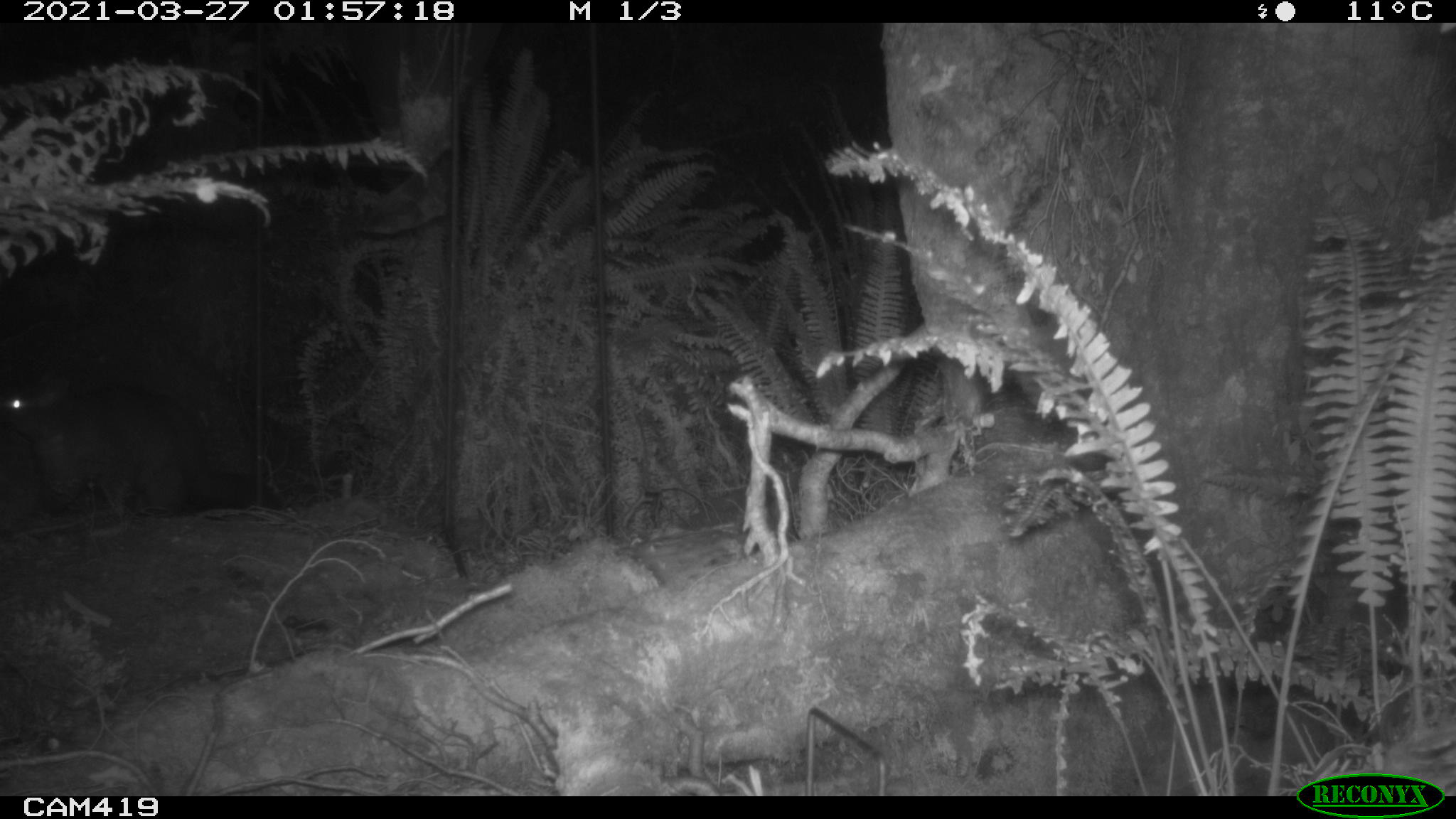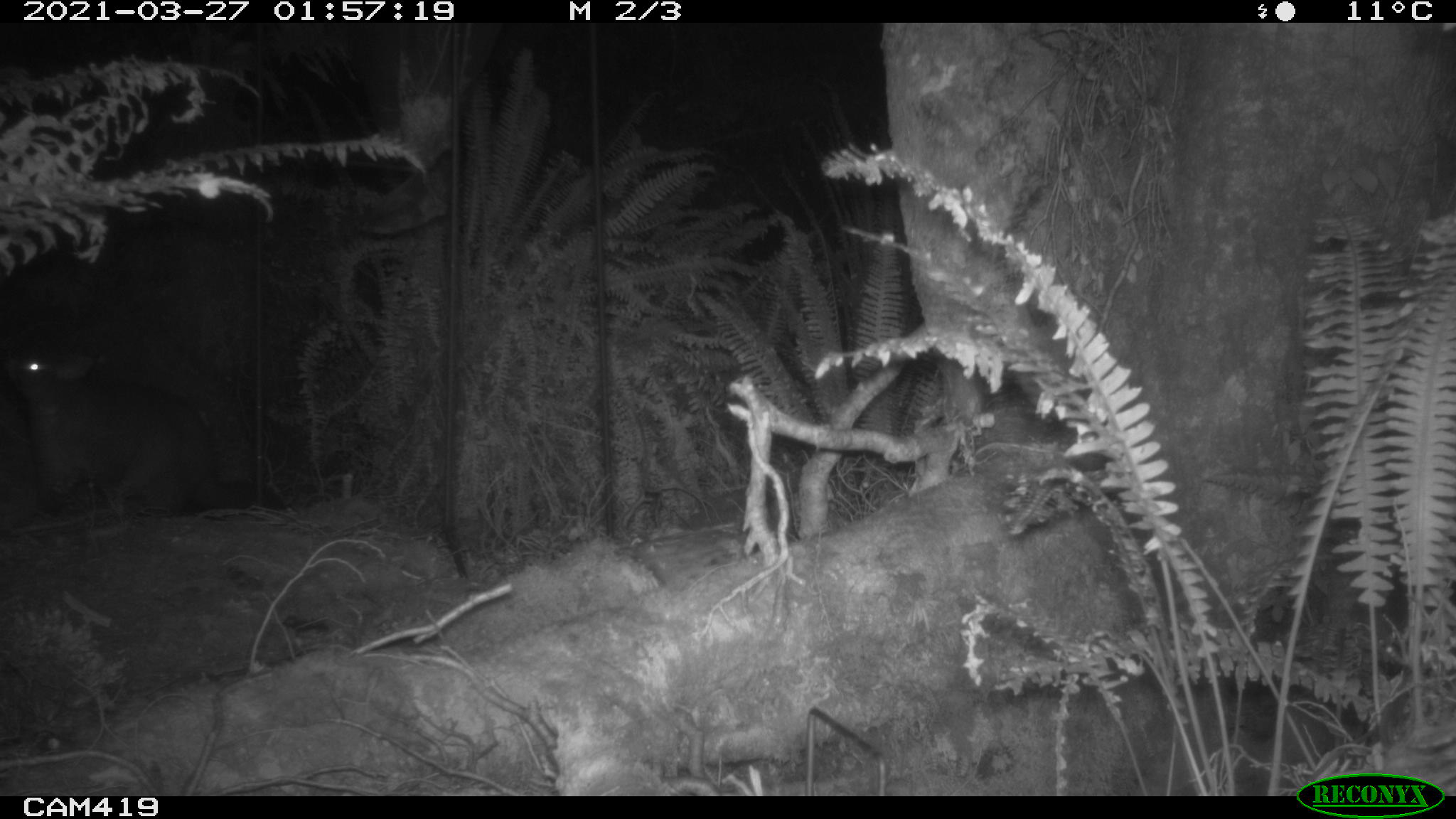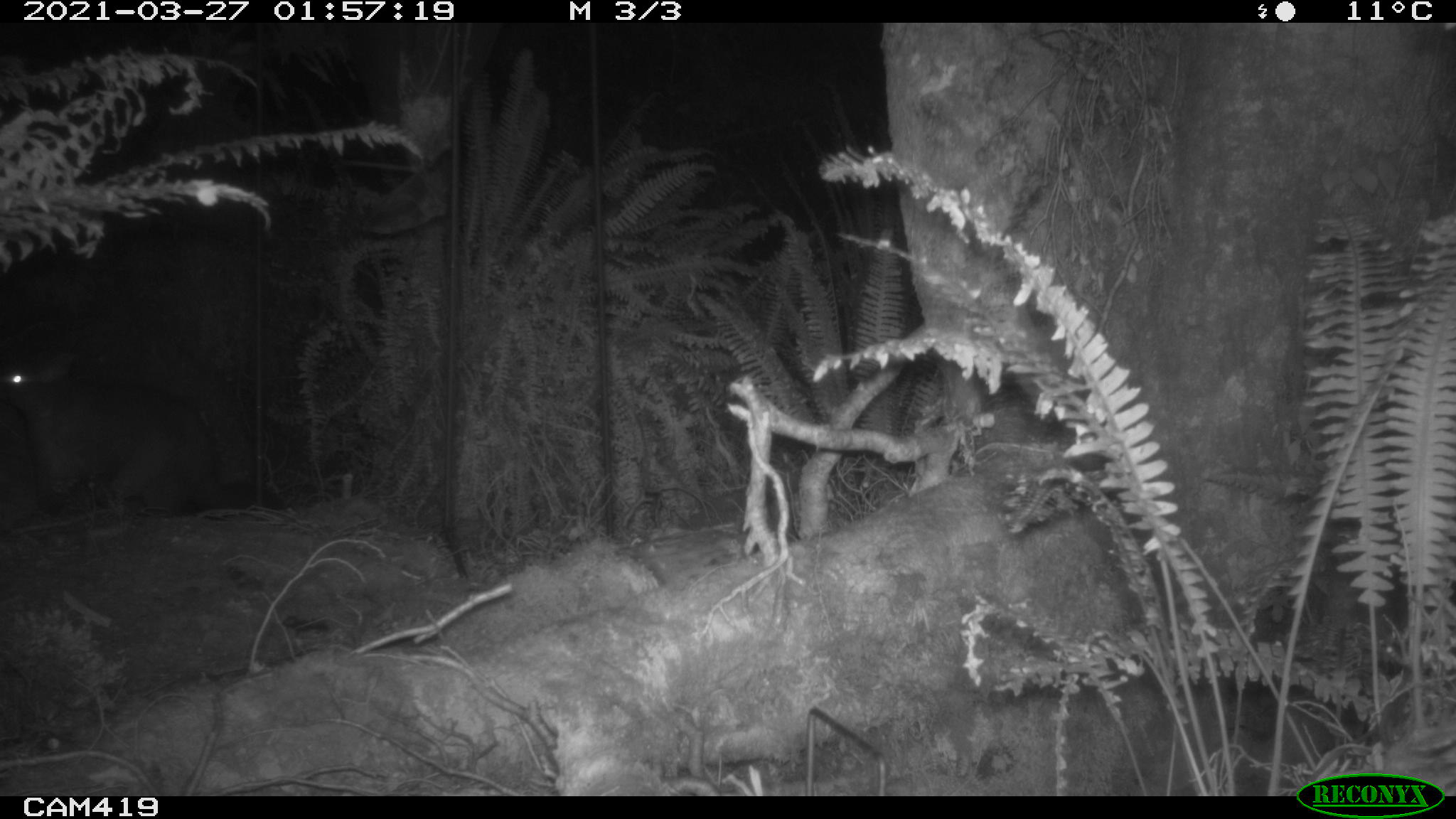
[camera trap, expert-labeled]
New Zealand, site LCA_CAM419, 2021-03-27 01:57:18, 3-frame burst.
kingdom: Animalia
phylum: Chordata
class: Mammalia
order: Diprotodontia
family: Phalangeridae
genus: Trichosurus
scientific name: Trichosurus vulpecula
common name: common brushtail possum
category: possum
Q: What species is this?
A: Possum (common brushtail possum) (Trichosurus vulpecula).